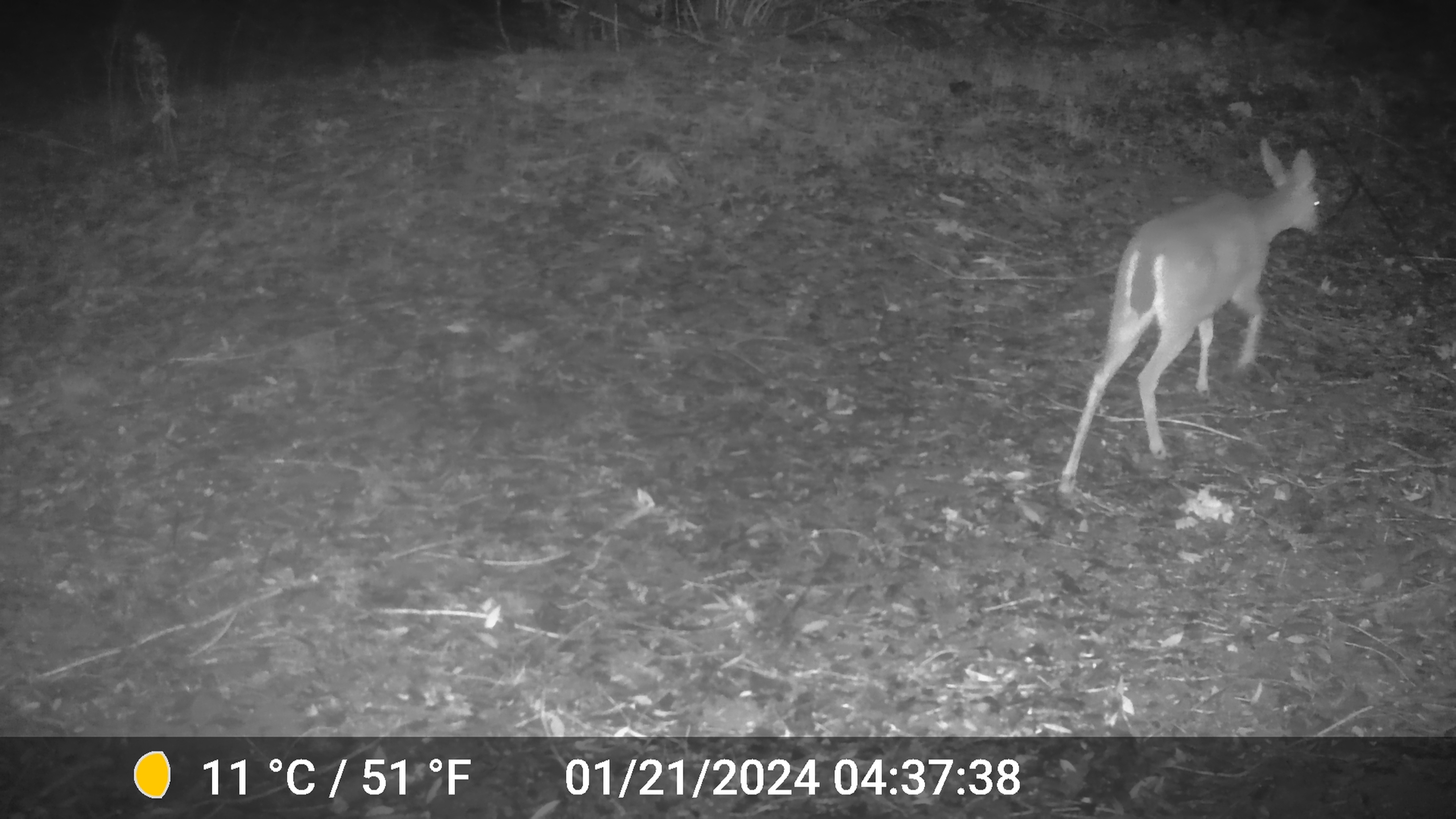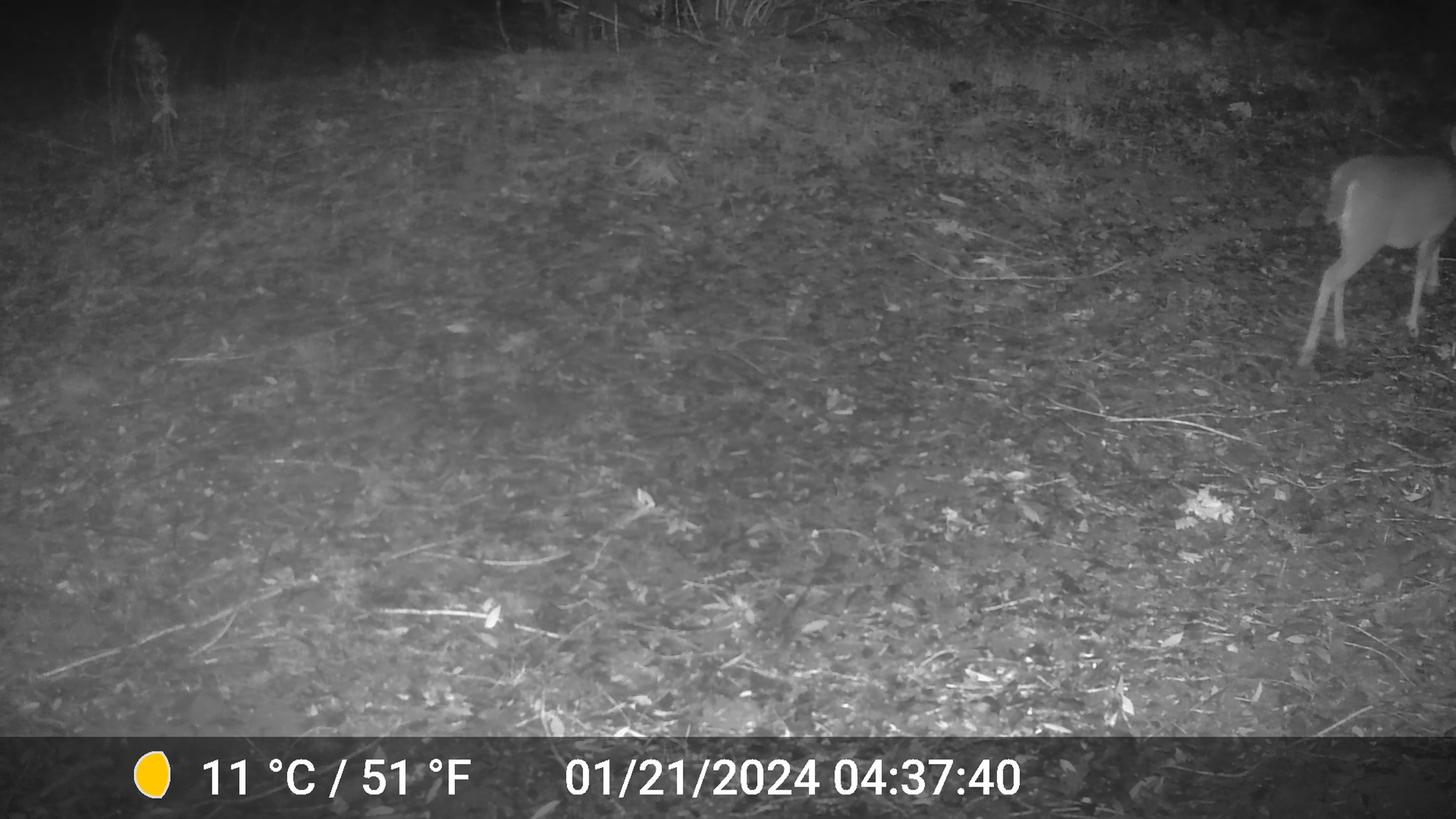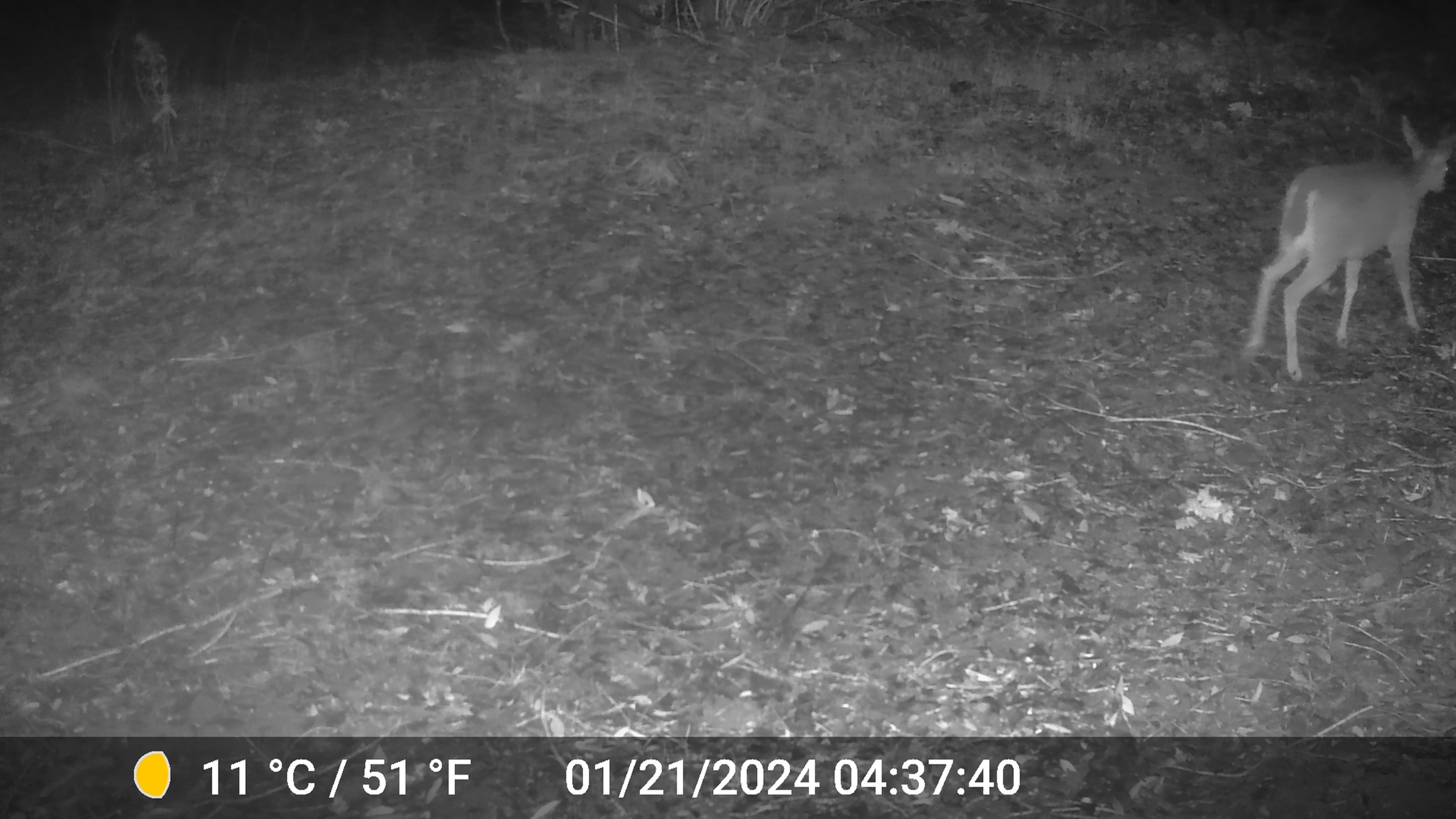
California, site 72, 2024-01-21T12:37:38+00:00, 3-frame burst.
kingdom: Animalia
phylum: Chordata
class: Mammalia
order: Artiodactyla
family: Cervidae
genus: Odocoileus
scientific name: Odocoileus hemionus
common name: mule deer